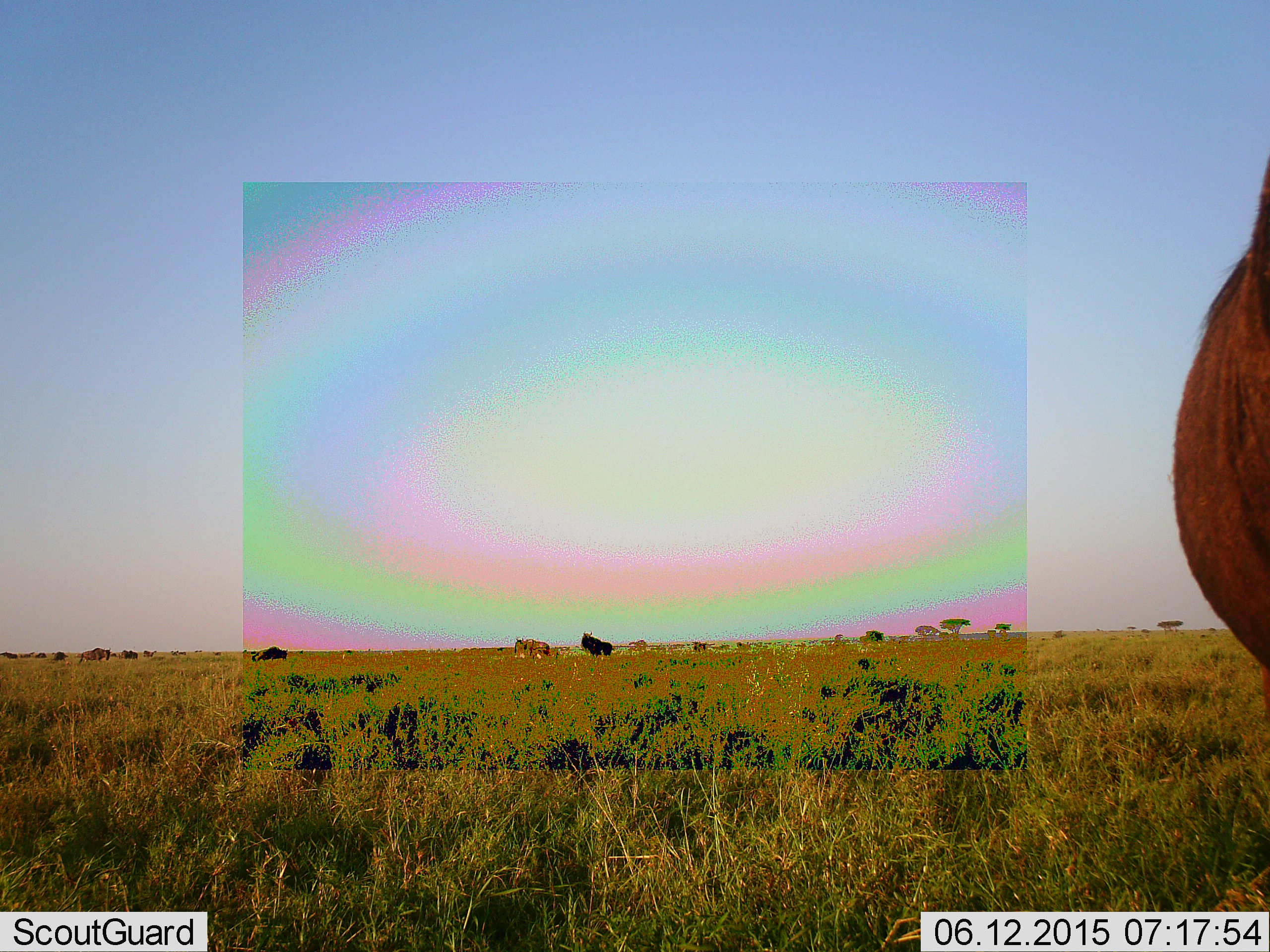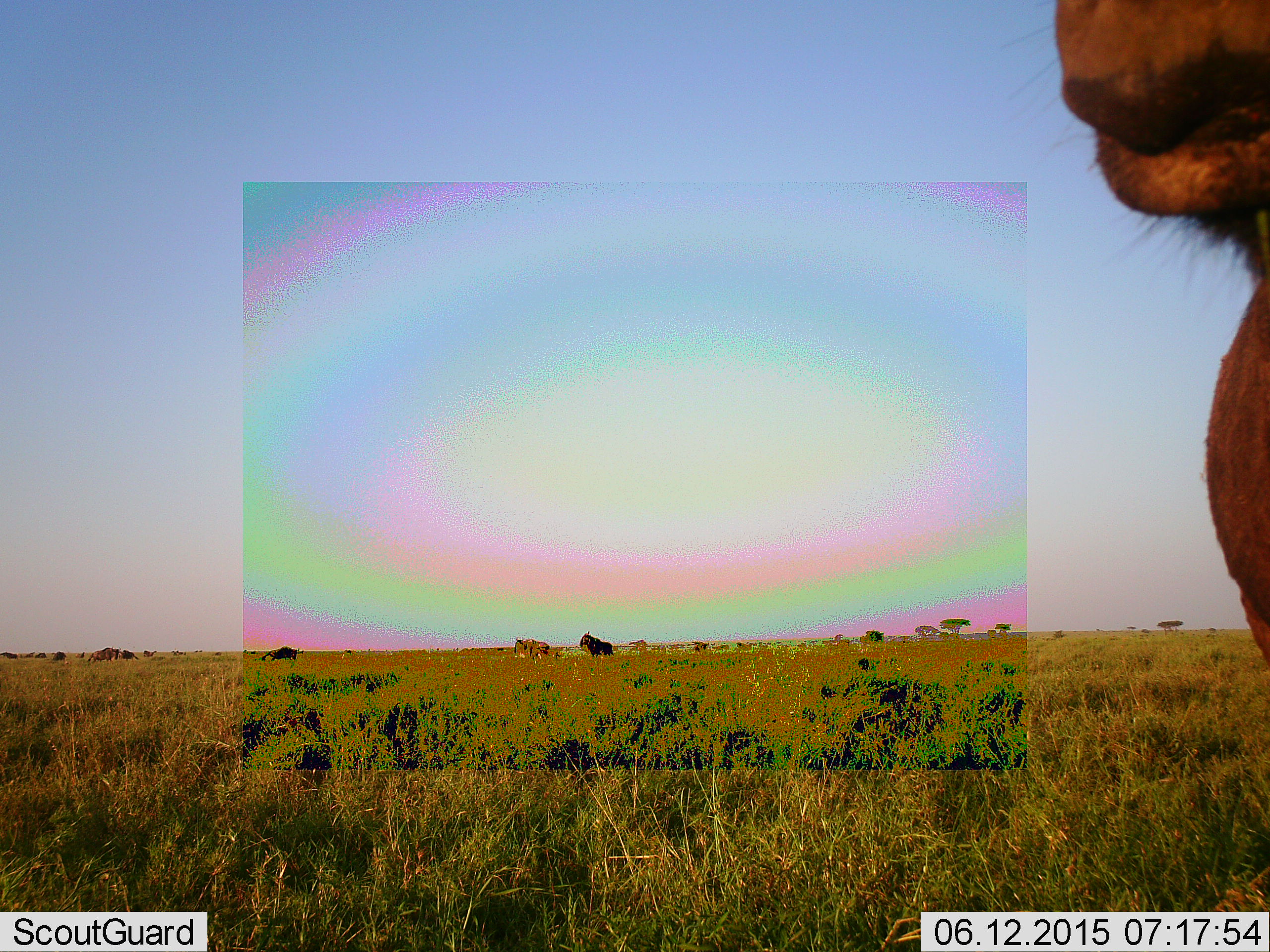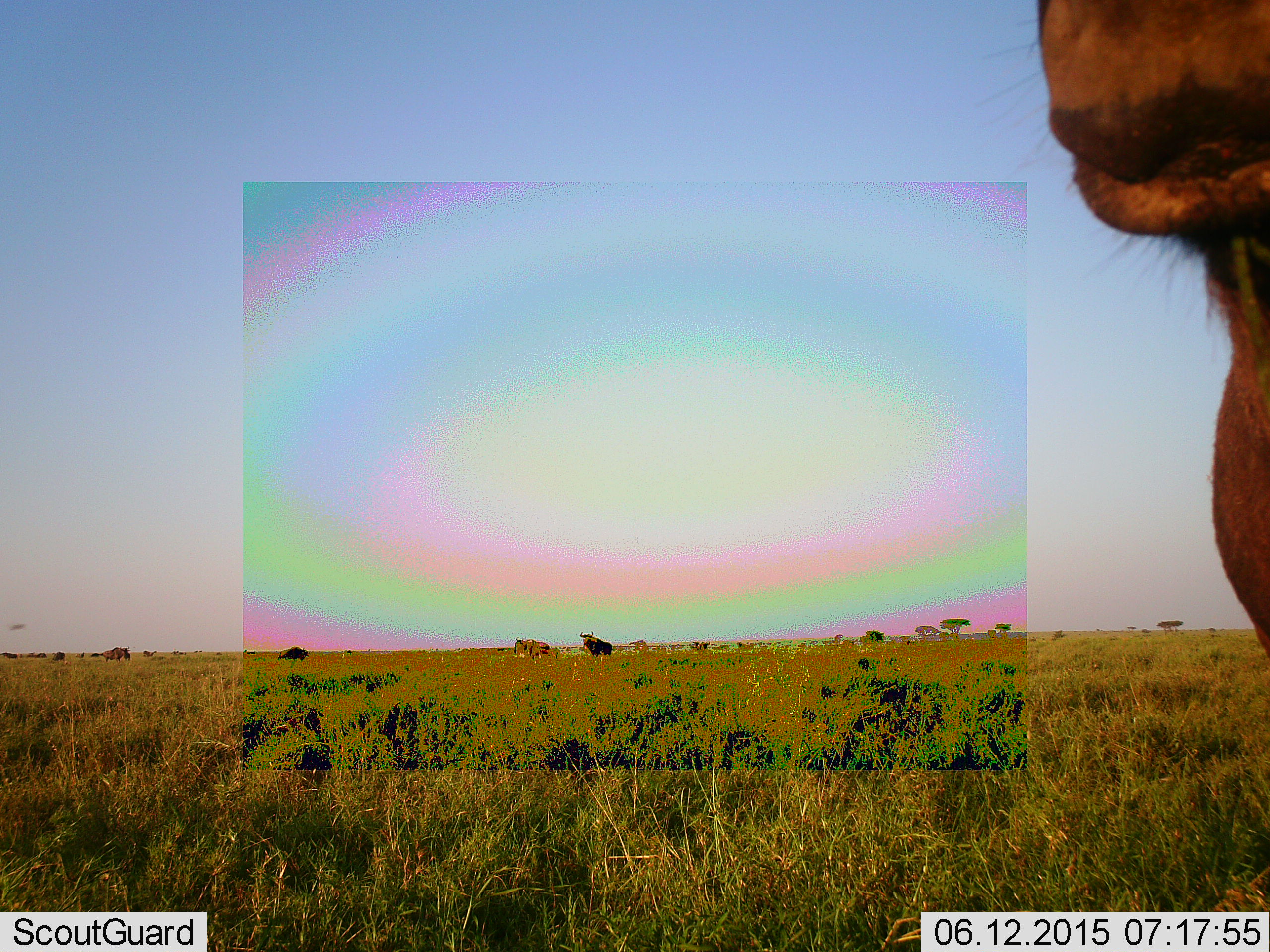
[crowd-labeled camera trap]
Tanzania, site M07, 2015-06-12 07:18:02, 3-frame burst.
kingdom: Animalia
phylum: Chordata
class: Mammalia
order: Artiodactyla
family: Bovidae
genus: Connochaetes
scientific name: Connochaetes taurinus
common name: blue wildebeest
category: wildebeest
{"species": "wildebeest (blue wildebeest) (Connochaetes taurinus)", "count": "5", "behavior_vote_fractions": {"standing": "100%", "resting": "0%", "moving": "45%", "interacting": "0%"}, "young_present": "0%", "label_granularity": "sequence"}